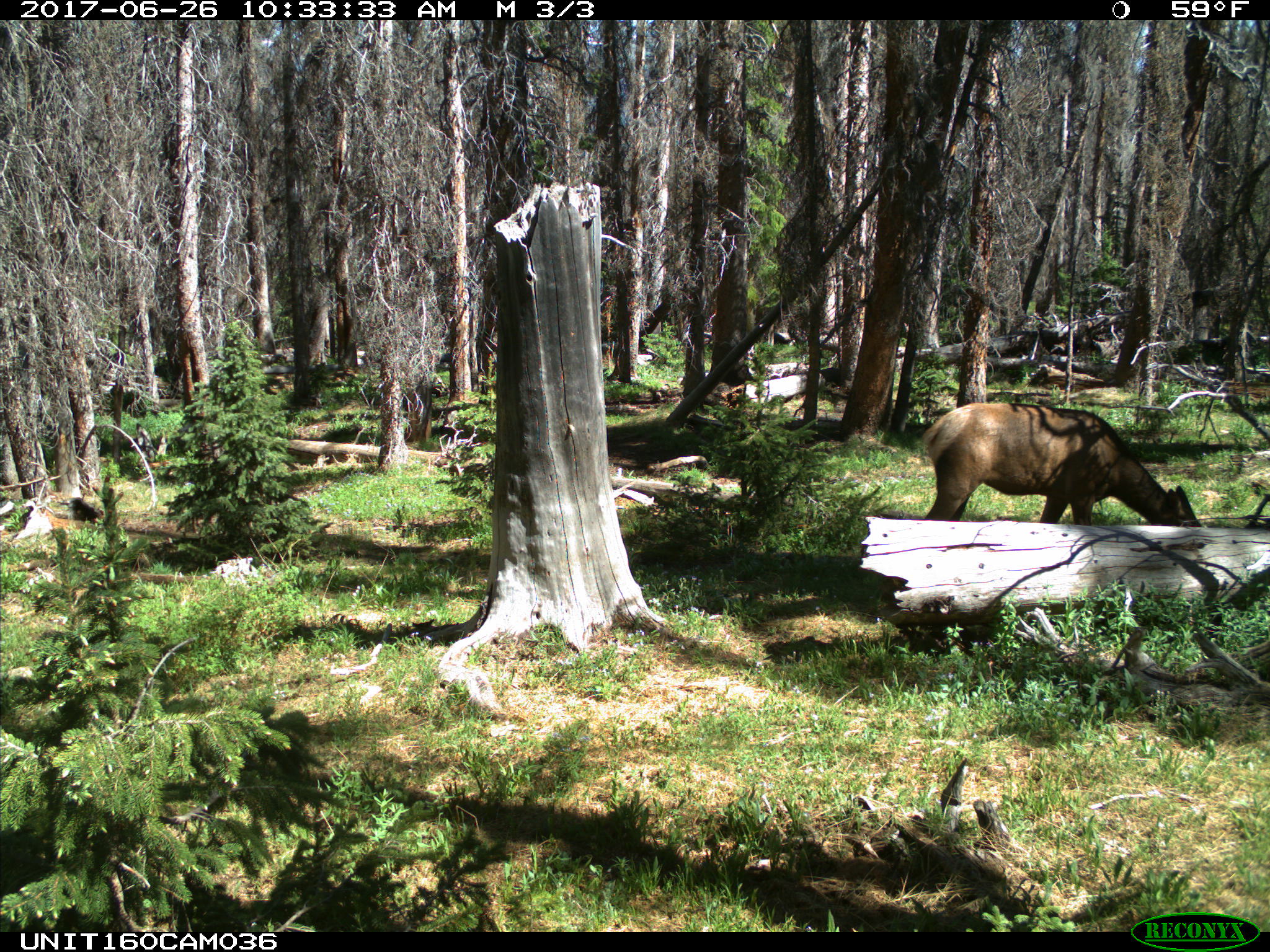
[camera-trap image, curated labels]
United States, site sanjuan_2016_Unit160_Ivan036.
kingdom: Animalia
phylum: Chordata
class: Mammalia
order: Artiodactyla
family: Cervidae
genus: Cervus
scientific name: Cervus elaphus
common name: red deer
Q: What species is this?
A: Cervus elaphus (red deer).